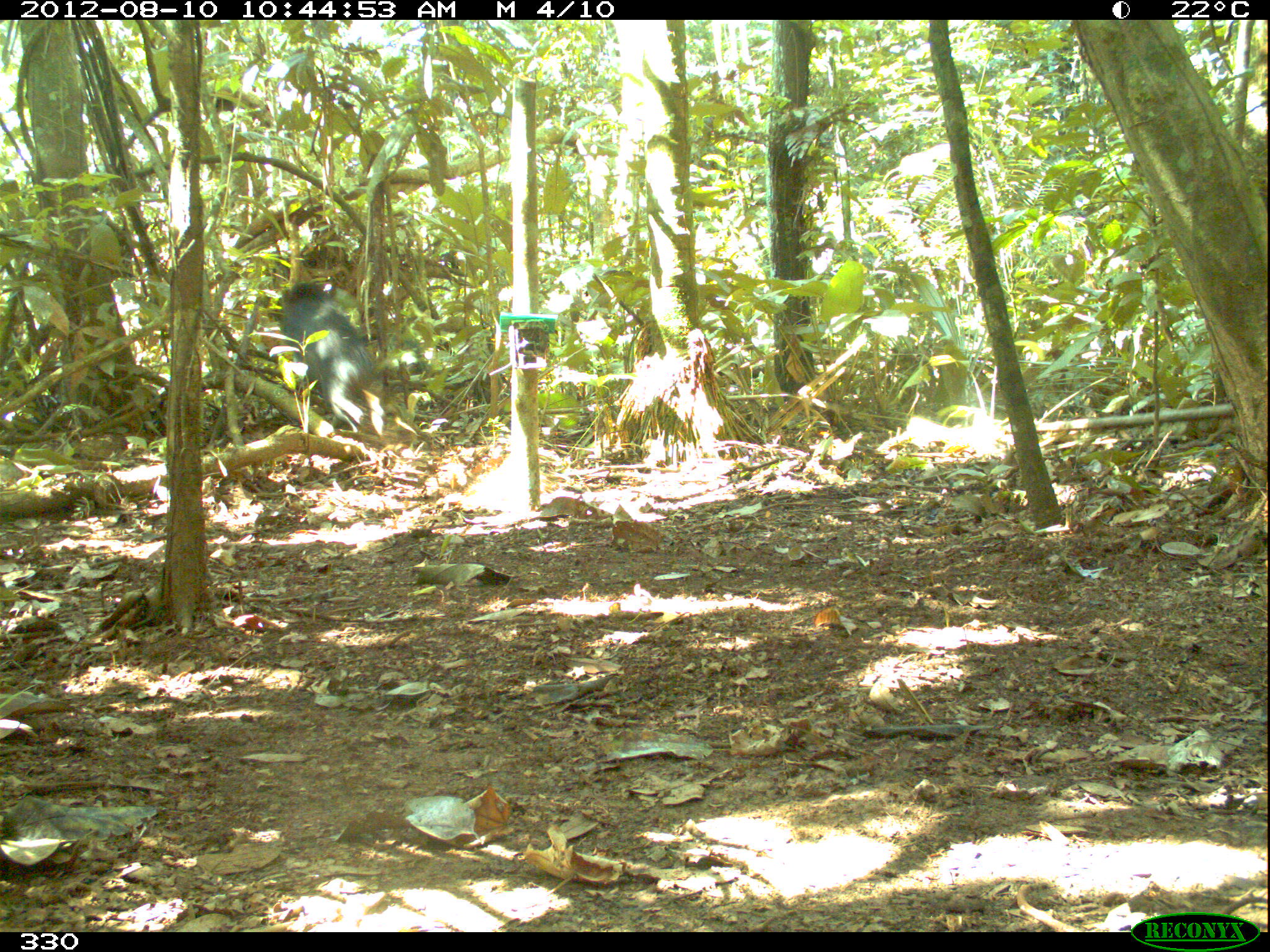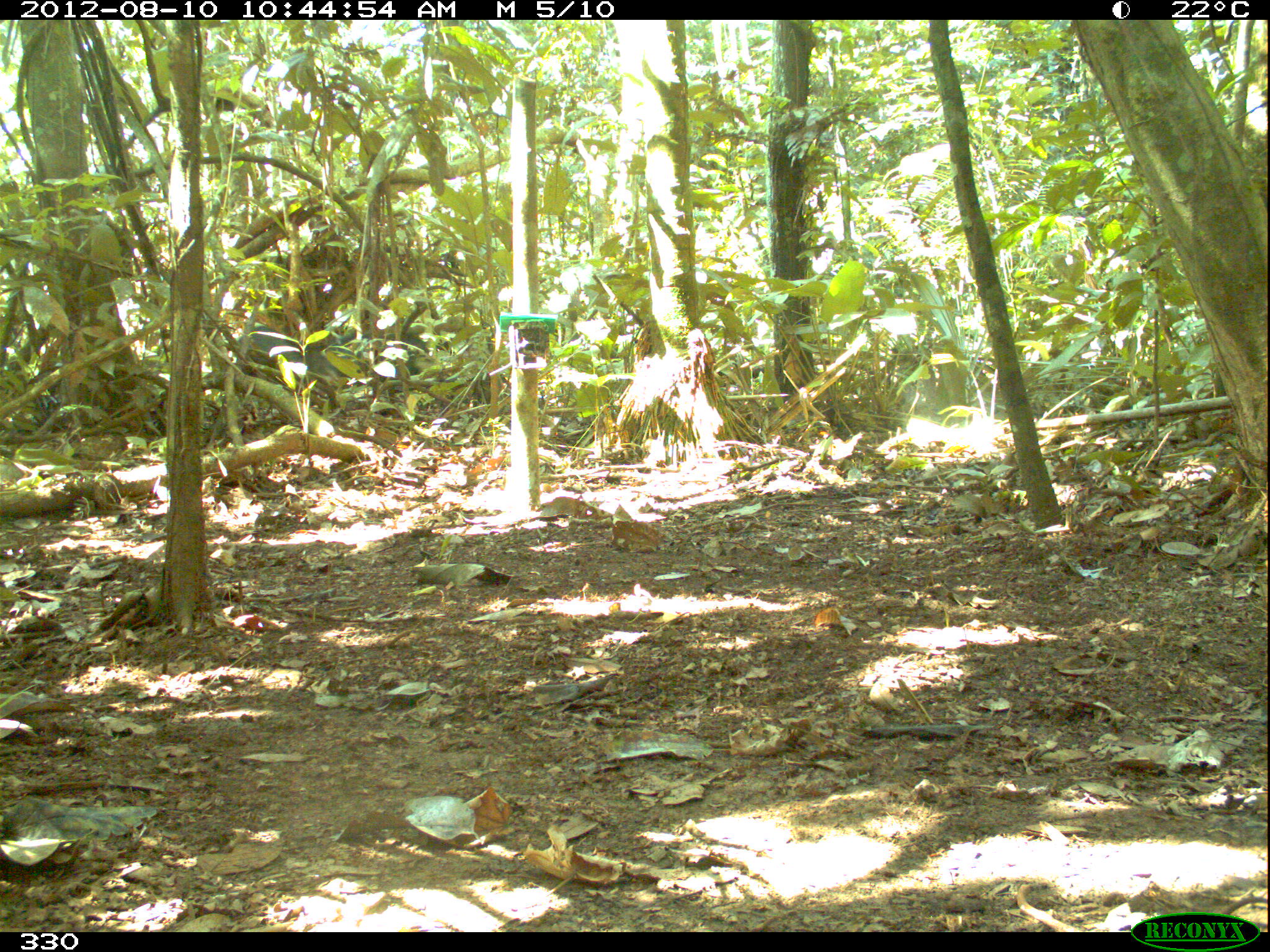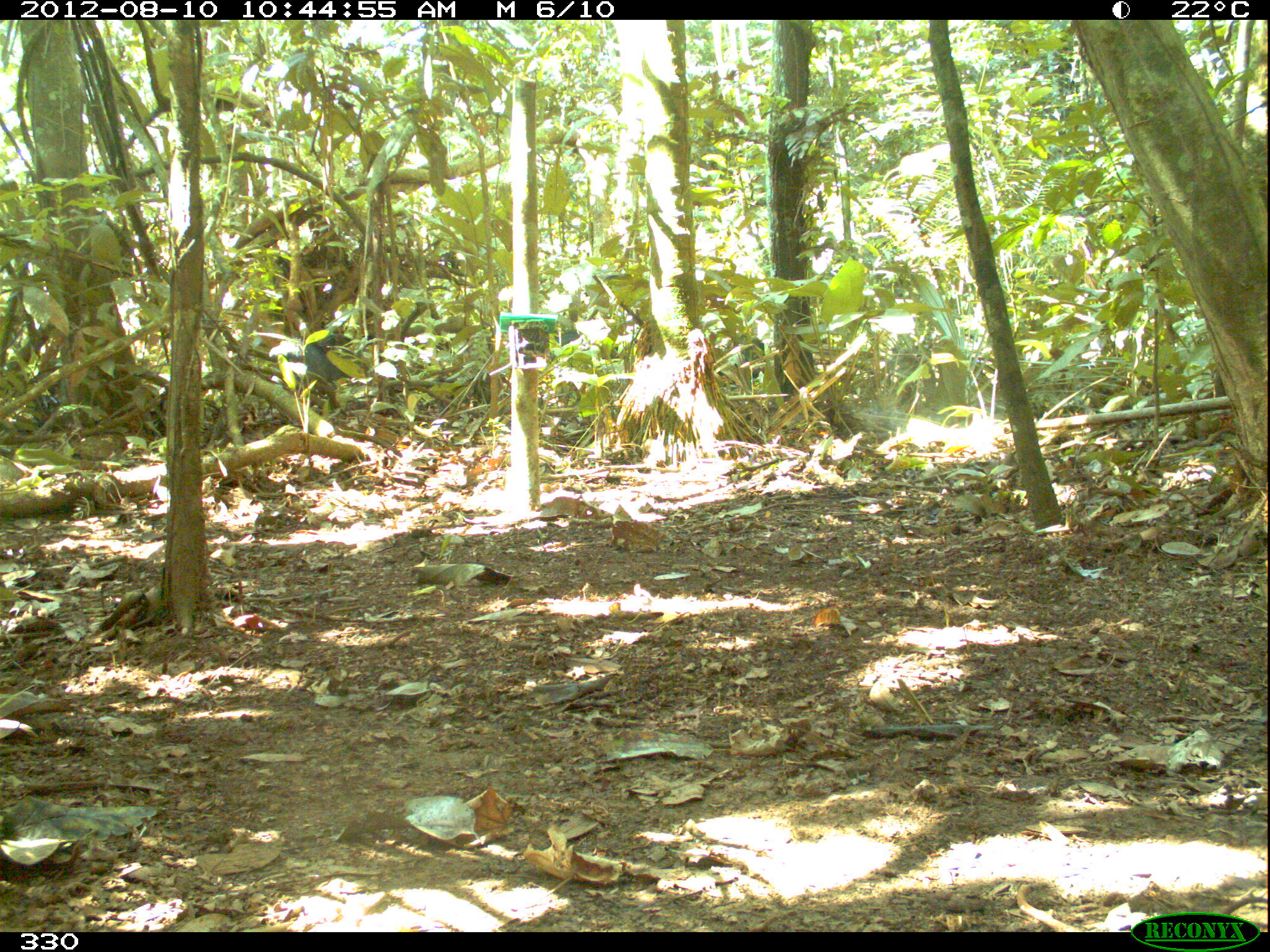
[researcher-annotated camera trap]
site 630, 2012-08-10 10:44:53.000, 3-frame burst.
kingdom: Animalia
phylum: Chordata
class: Mammalia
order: Artiodactyla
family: Tayassuidae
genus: Tayassu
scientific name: Tayassu pecari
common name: white-lipped peccary